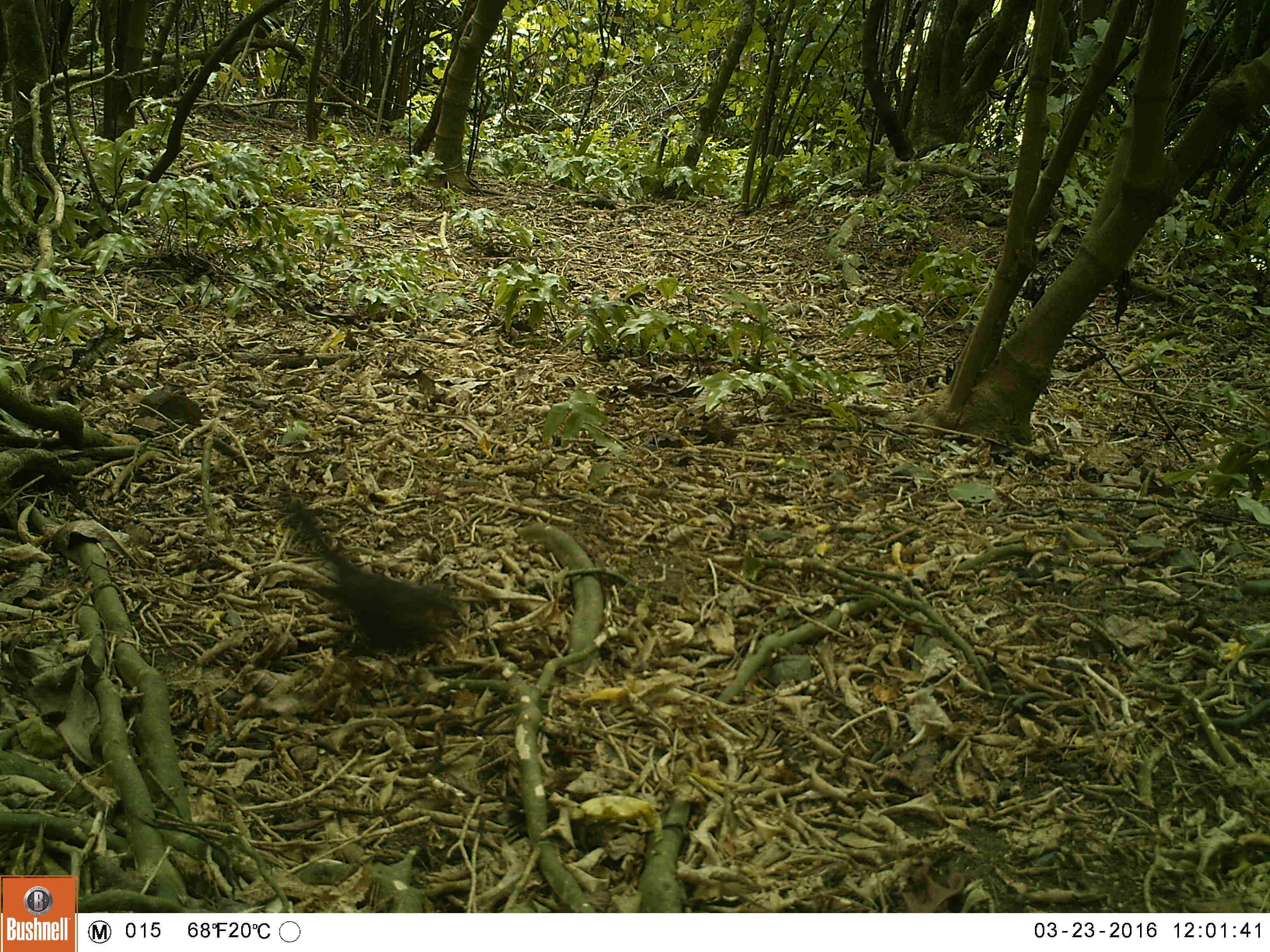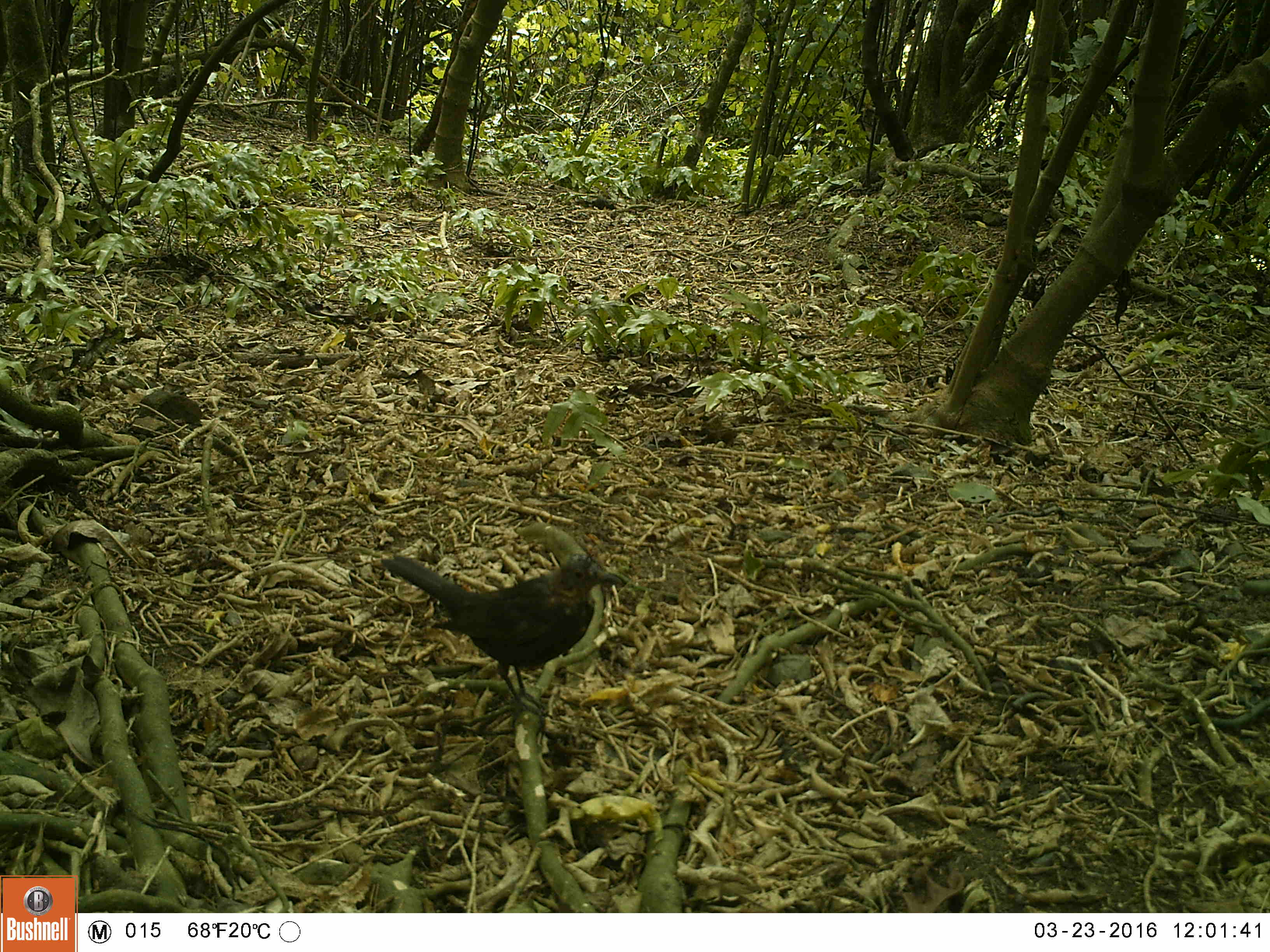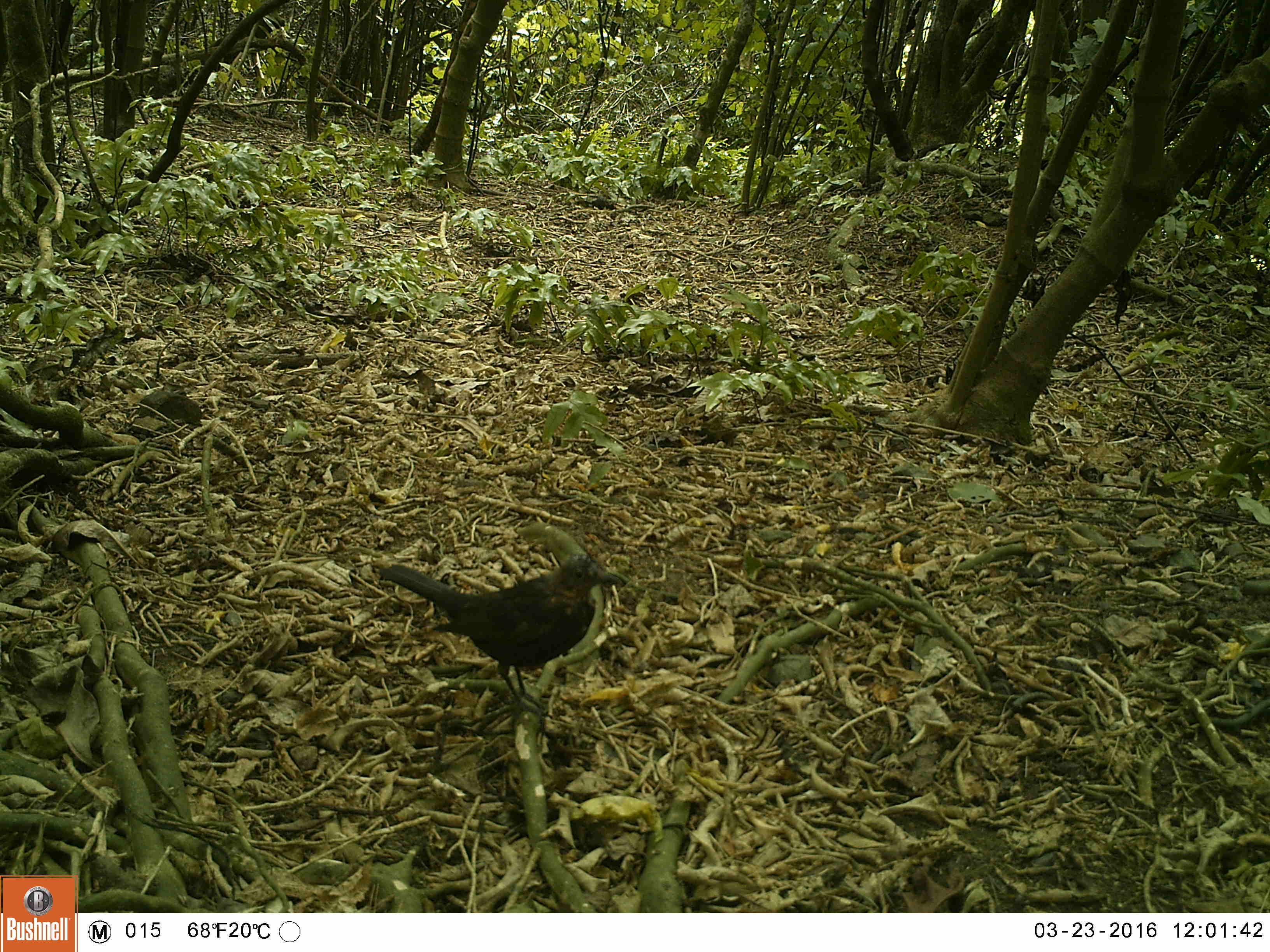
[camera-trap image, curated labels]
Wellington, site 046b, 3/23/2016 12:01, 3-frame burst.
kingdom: Animalia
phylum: Chordata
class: Aves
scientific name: Aves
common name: bird